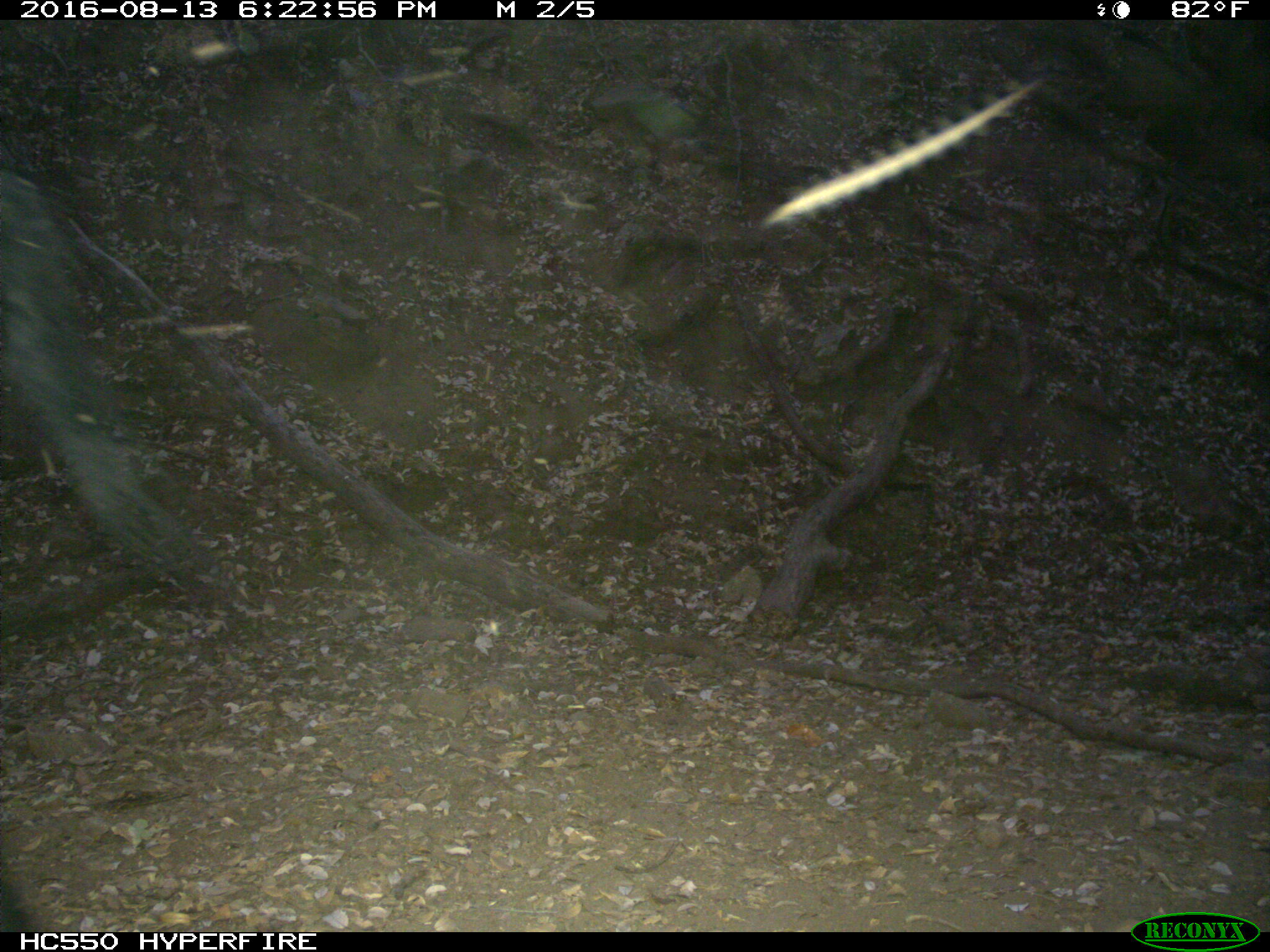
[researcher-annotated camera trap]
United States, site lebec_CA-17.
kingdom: Animalia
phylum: Chordata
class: Mammalia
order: Artiodactyla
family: Suidae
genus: Sus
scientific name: Sus scrofa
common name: wild boar